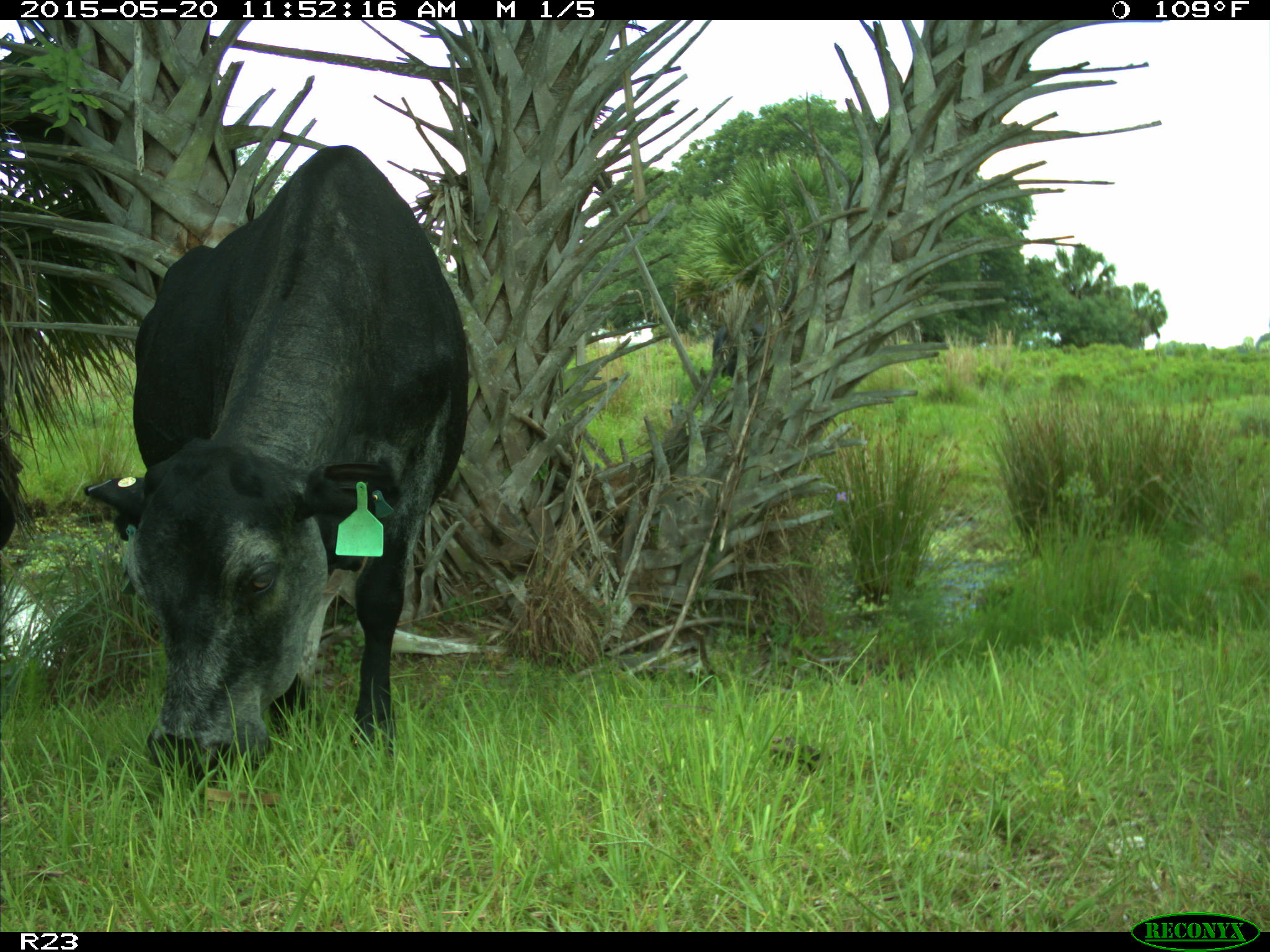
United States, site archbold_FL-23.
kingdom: Animalia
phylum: Chordata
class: Mammalia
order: Artiodactyla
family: Bovidae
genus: Bos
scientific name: Bos taurus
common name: domestic cow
Bos taurus (domestic cow).